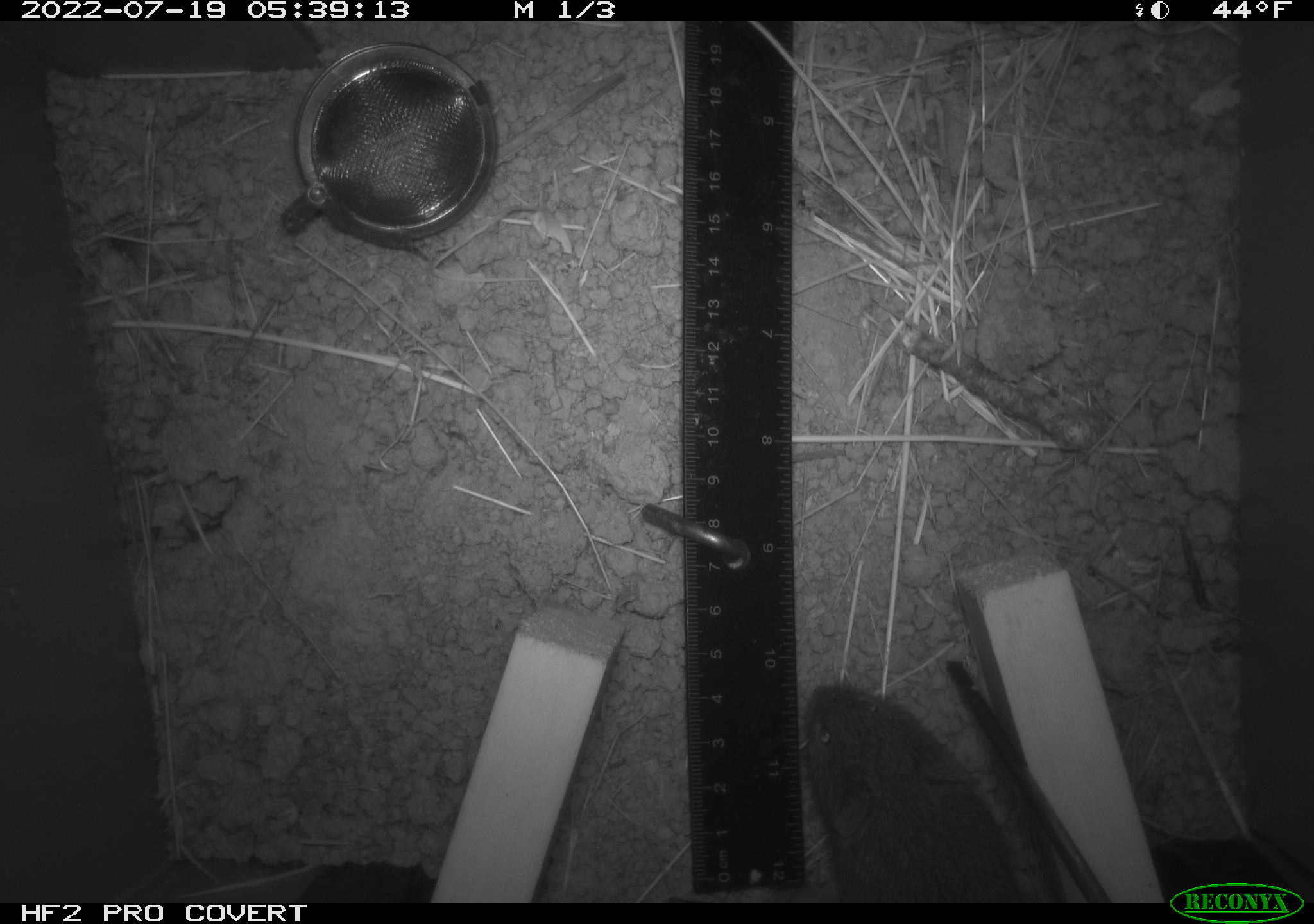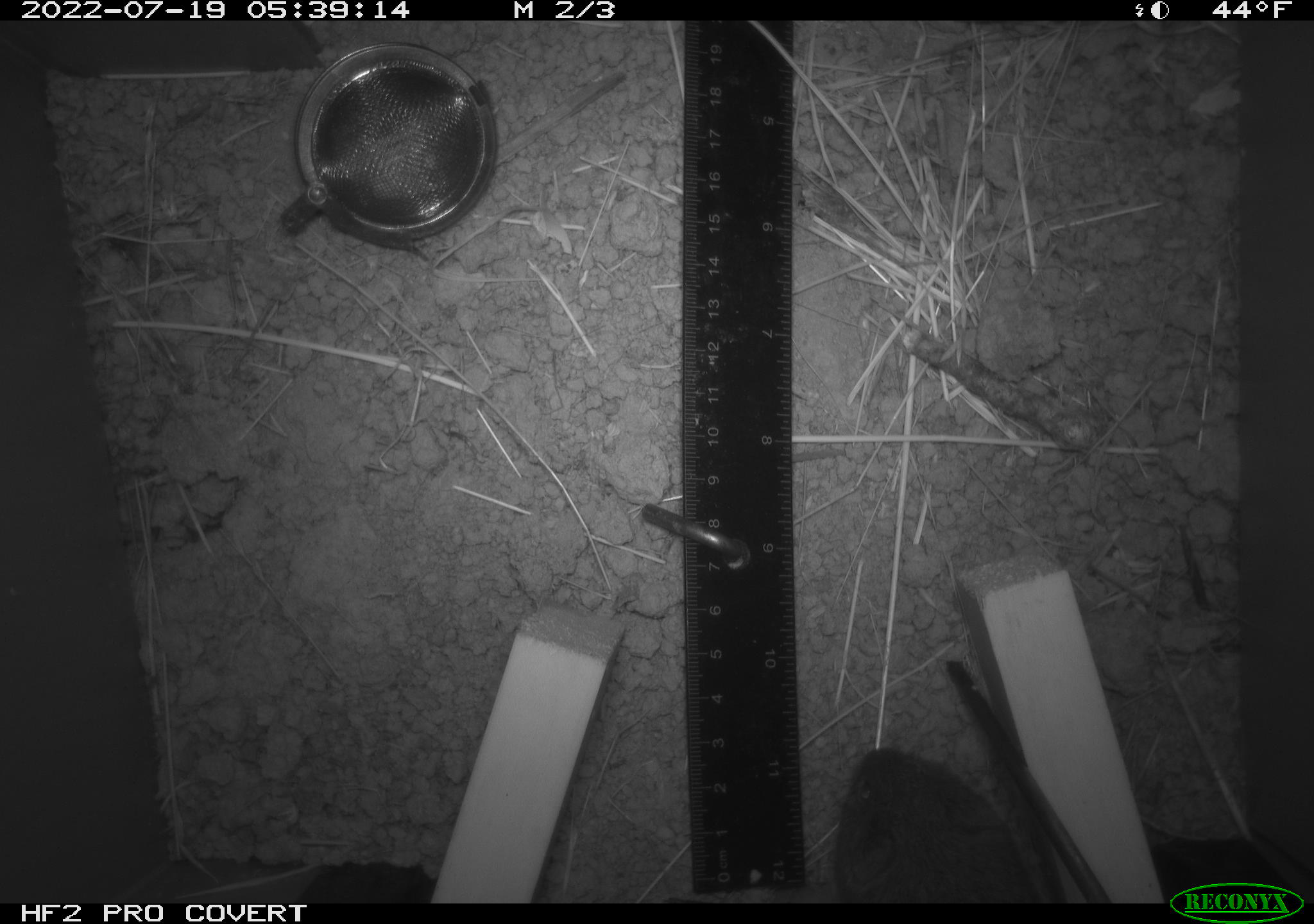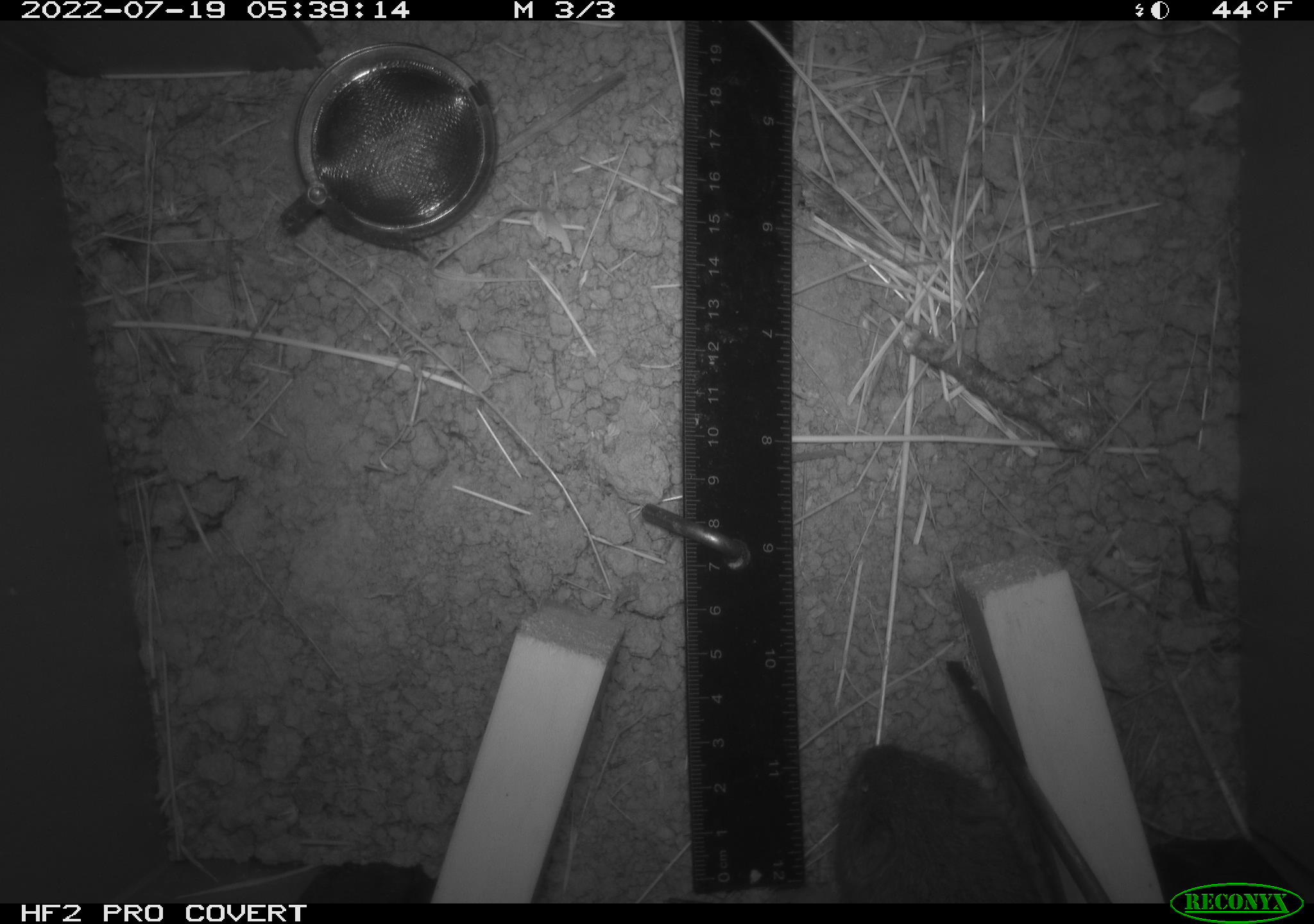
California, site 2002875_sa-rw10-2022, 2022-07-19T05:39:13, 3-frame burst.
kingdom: Animalia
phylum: Chordata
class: Mammalia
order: Rodentia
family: Cricetidae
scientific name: Arvicolinae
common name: voles, lemmings, and muskrats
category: arvicolinae subfamily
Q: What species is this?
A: Arvicolinae subfamily (voles, lemmings, and muskrats) (Arvicolinae).